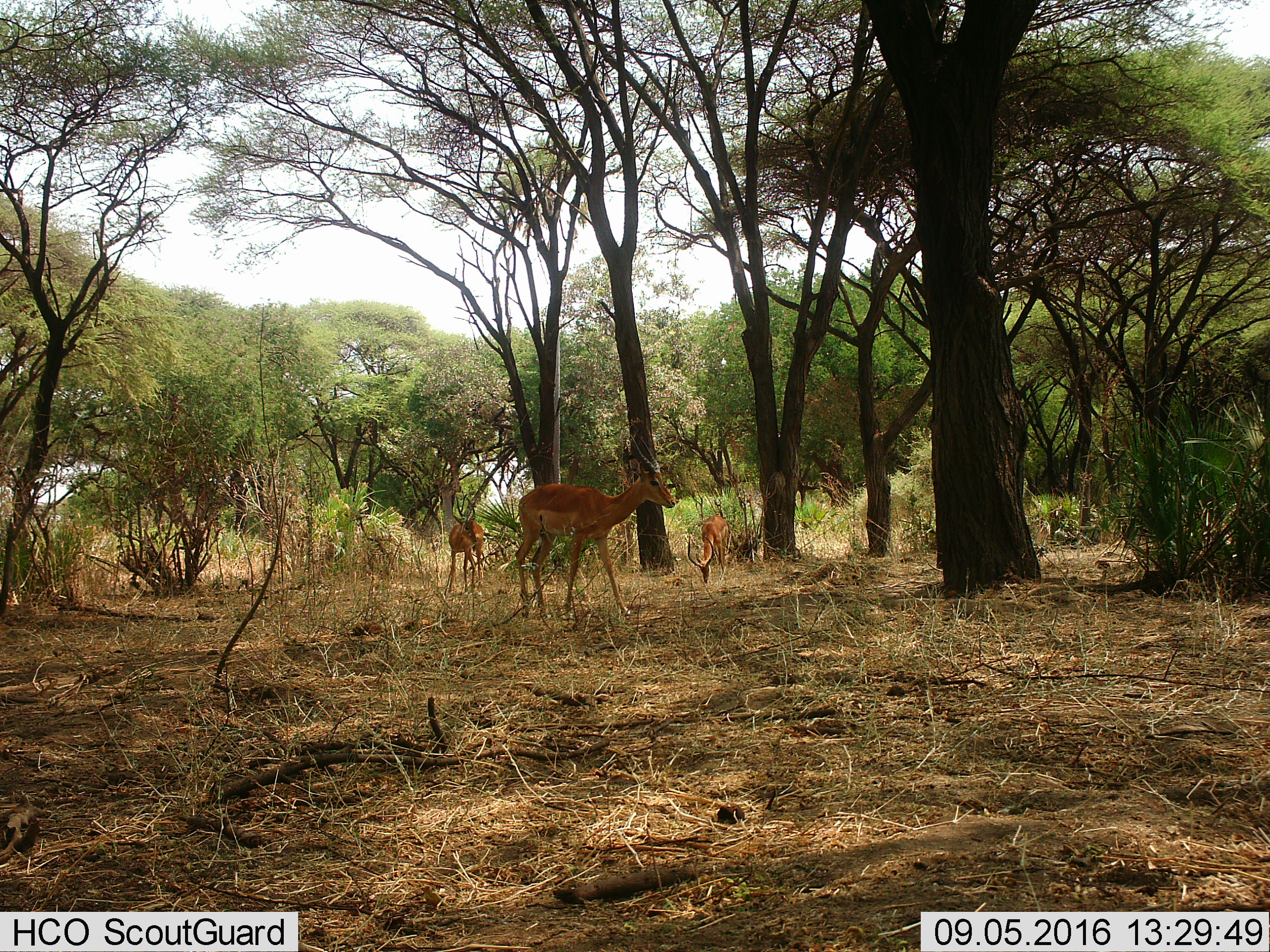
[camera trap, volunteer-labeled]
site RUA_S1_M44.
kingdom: Animalia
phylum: Chordata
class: Mammalia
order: Artiodactyla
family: Bovidae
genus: Aepyceros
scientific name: Aepyceros melampus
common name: impala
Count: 3.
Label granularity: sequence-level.